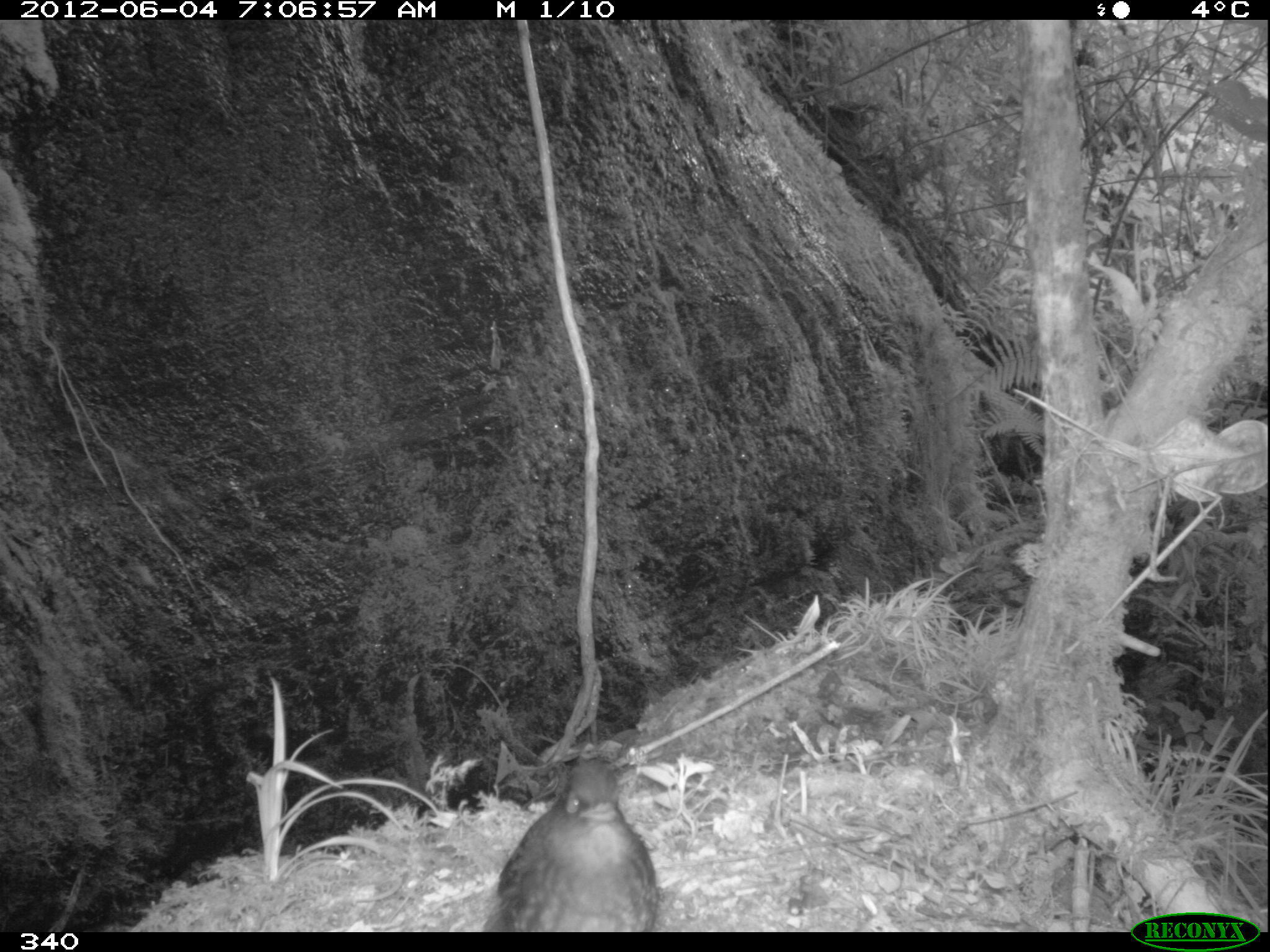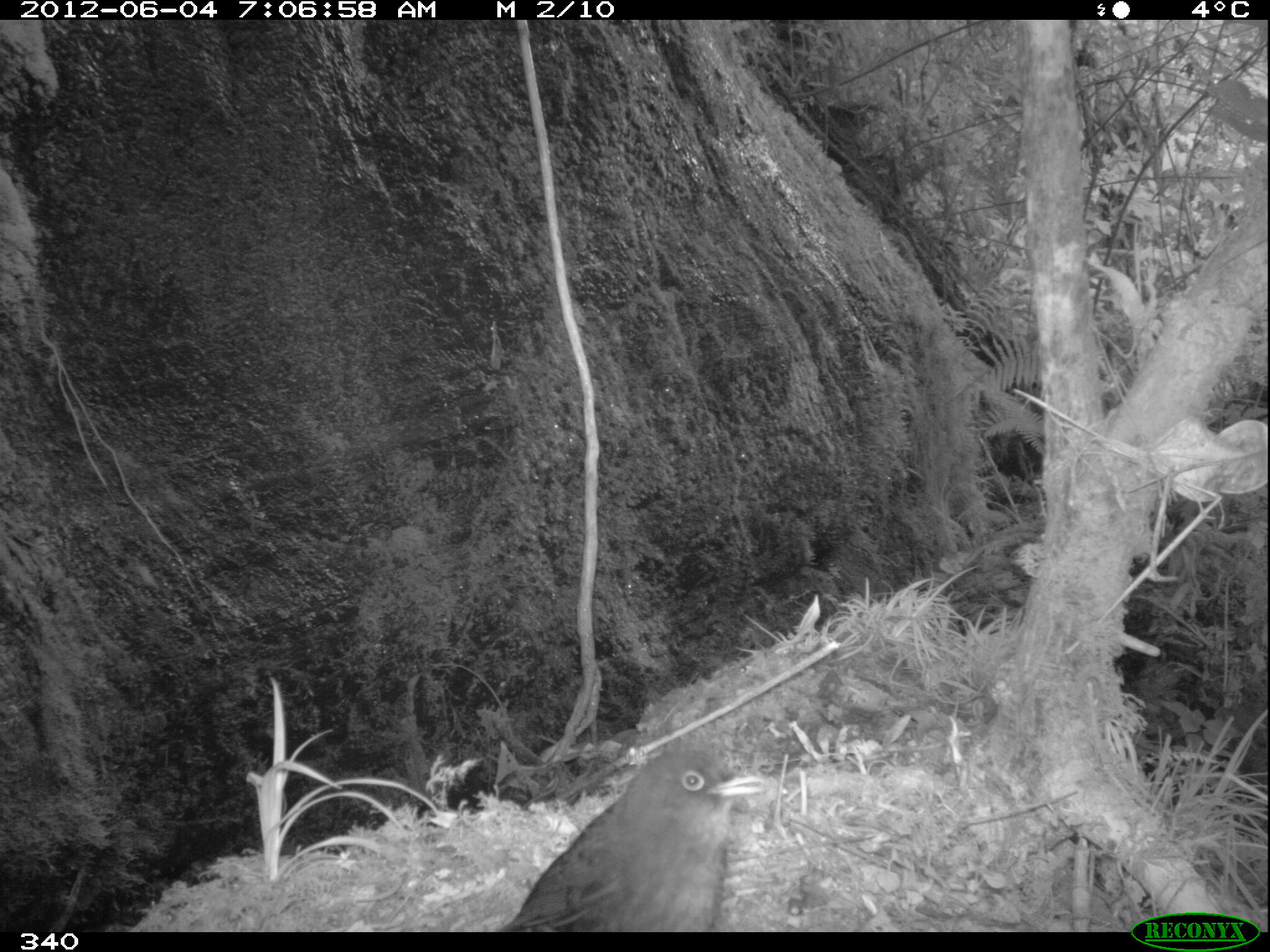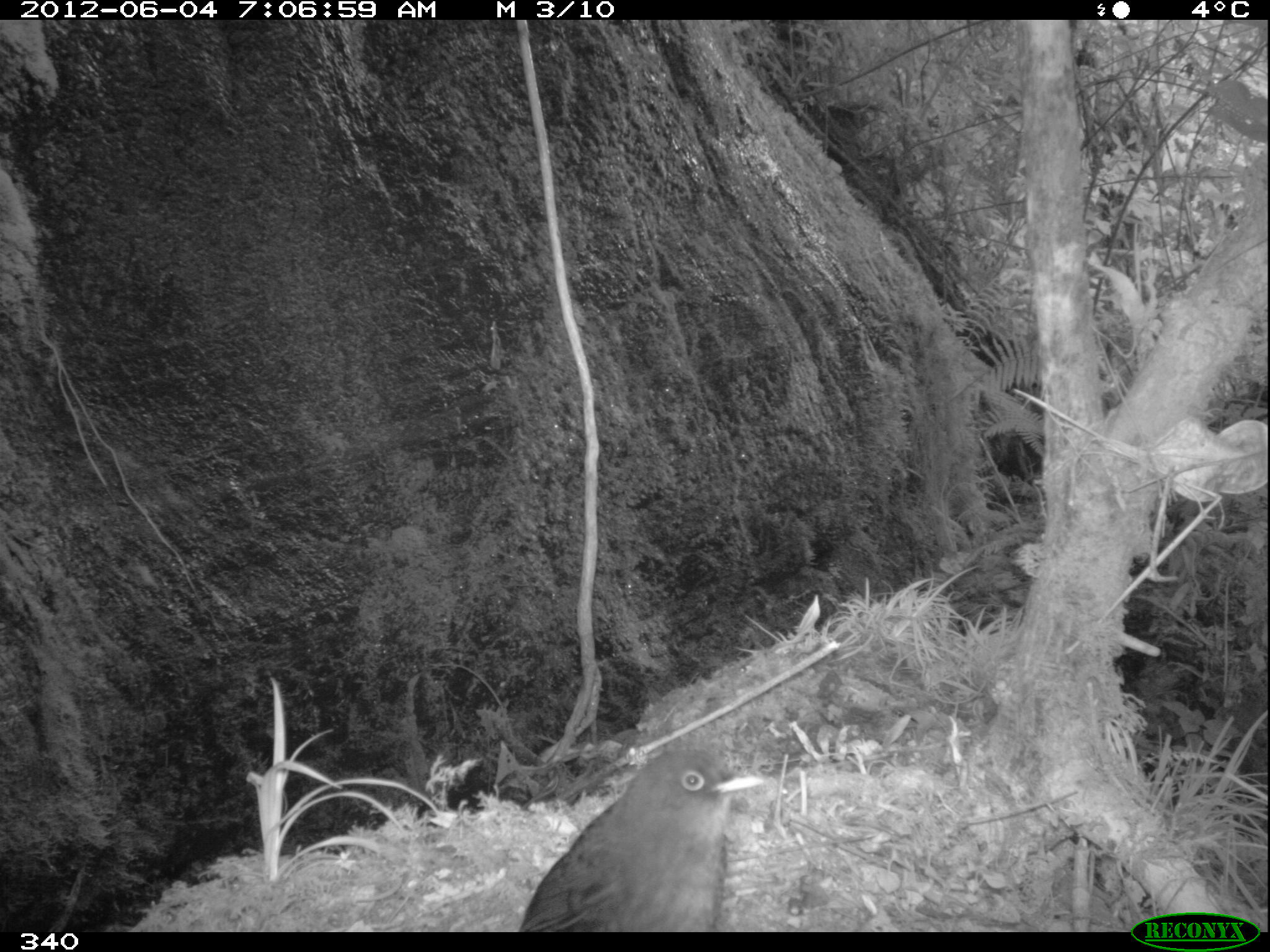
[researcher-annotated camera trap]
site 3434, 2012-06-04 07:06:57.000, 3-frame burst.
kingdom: Animalia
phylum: Chordata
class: Aves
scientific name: Aves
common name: bird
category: unknown bird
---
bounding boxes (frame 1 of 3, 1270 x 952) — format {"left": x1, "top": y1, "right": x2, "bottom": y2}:
unknown bird: {"left": 479, "top": 754, "right": 660, "bottom": 932}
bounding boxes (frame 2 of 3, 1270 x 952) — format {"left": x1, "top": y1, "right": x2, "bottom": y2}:
unknown bird: {"left": 502, "top": 748, "right": 765, "bottom": 932}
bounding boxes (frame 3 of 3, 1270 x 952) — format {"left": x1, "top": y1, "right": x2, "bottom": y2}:
unknown bird: {"left": 518, "top": 746, "right": 765, "bottom": 932}